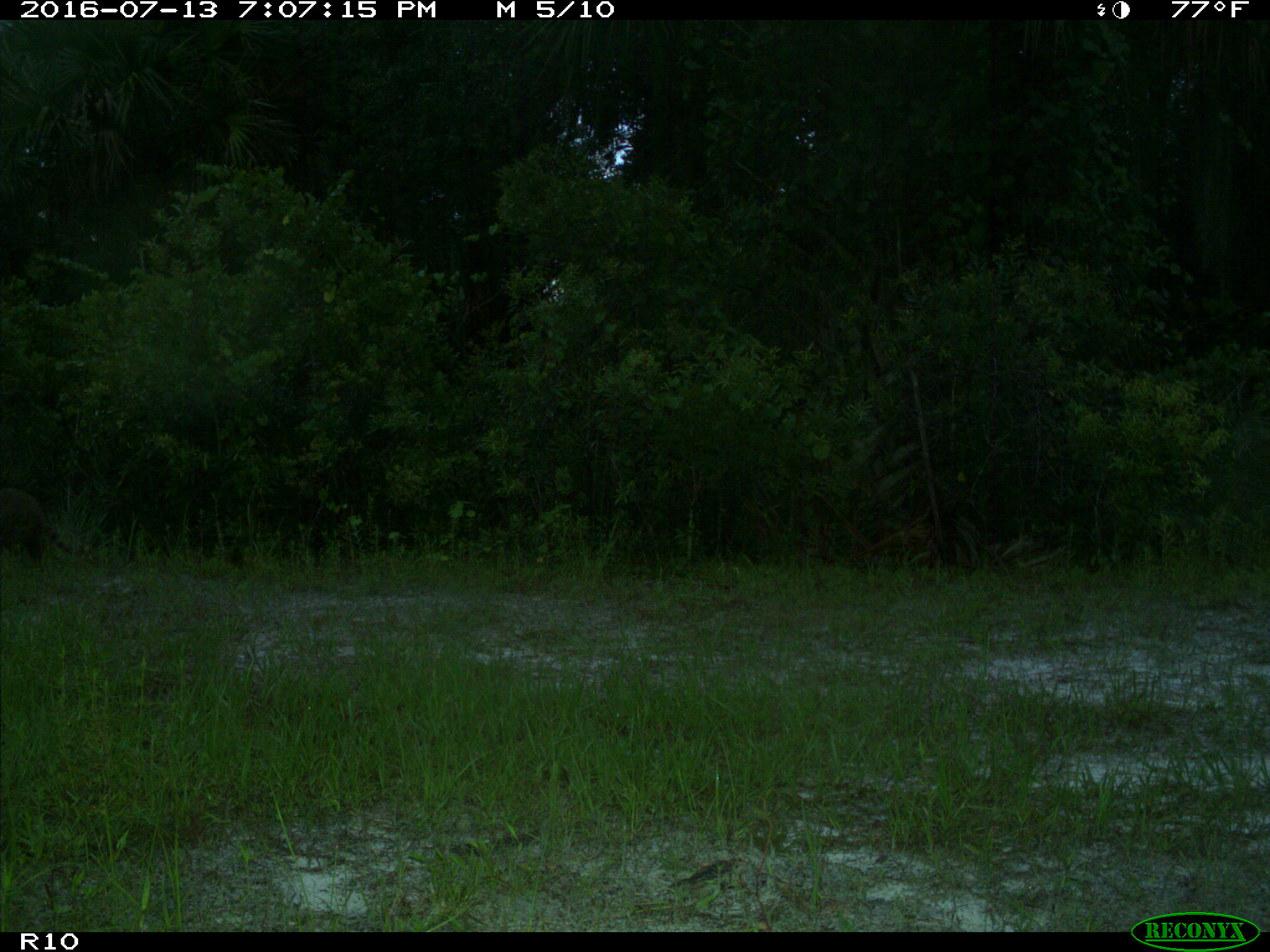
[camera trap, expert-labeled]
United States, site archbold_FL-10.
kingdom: Animalia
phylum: Chordata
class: Mammalia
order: Carnivora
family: Procyonidae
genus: Procyon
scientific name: Procyon lotor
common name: common raccoon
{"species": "Procyon lotor (common raccoon)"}